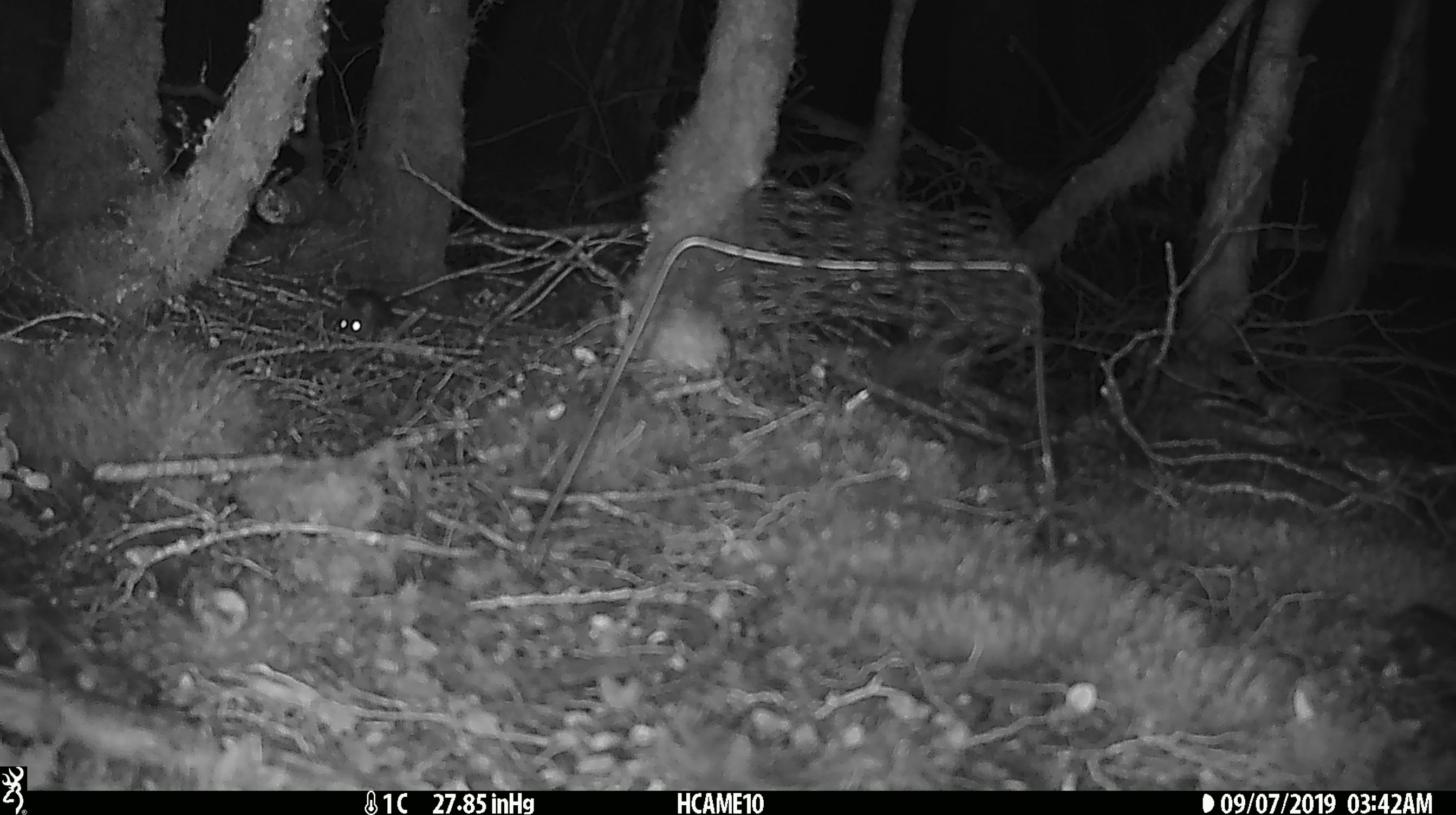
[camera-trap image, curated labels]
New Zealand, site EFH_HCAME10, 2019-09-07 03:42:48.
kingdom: Animalia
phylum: Chordata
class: Mammalia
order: Rodentia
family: Muridae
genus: Mus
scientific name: Mus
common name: mouse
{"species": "mouse (Mus)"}